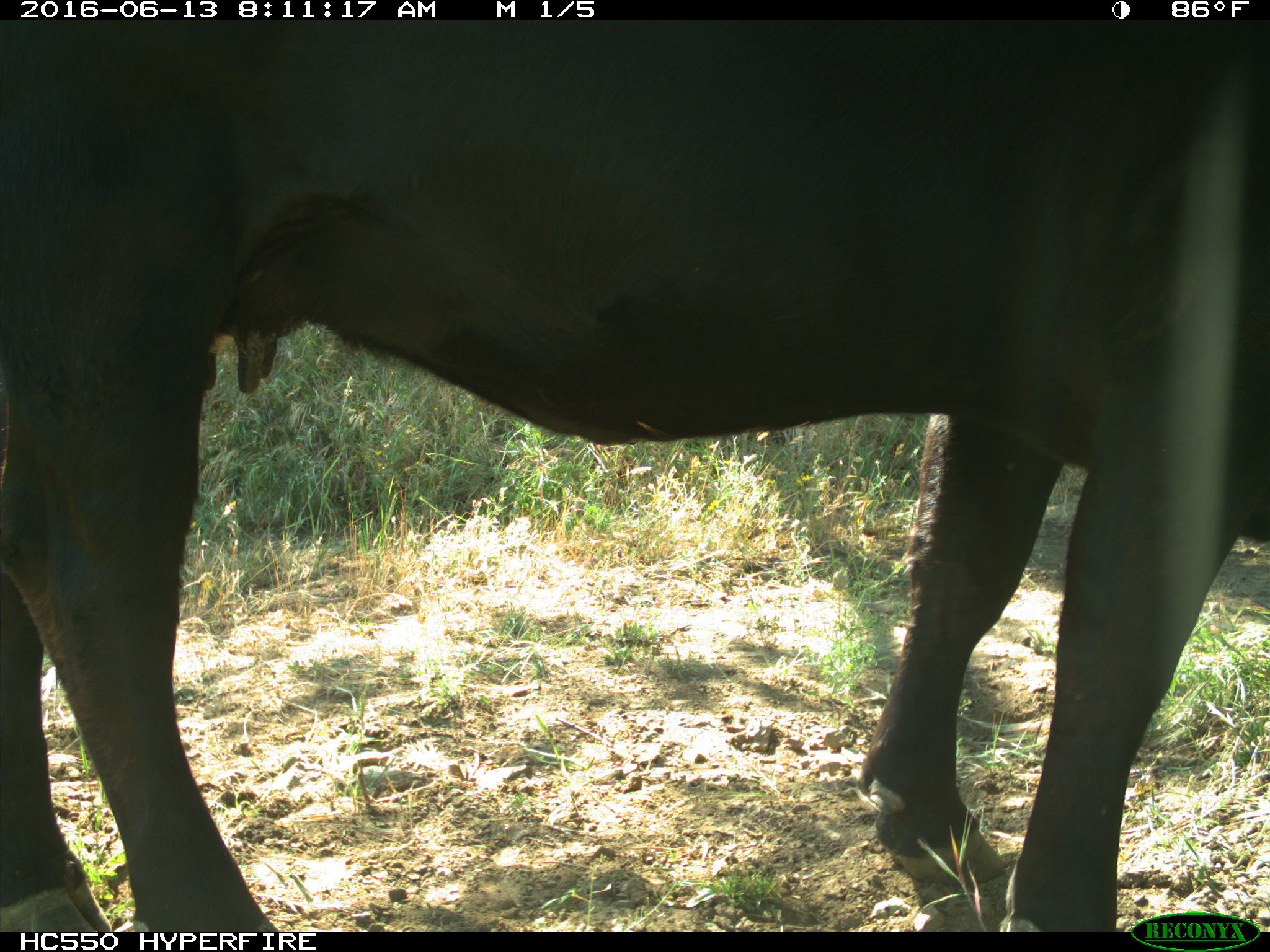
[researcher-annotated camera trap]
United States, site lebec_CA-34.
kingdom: Animalia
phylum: Chordata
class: Mammalia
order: Artiodactyla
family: Bovidae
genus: Bos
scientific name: Bos taurus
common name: domestic cow